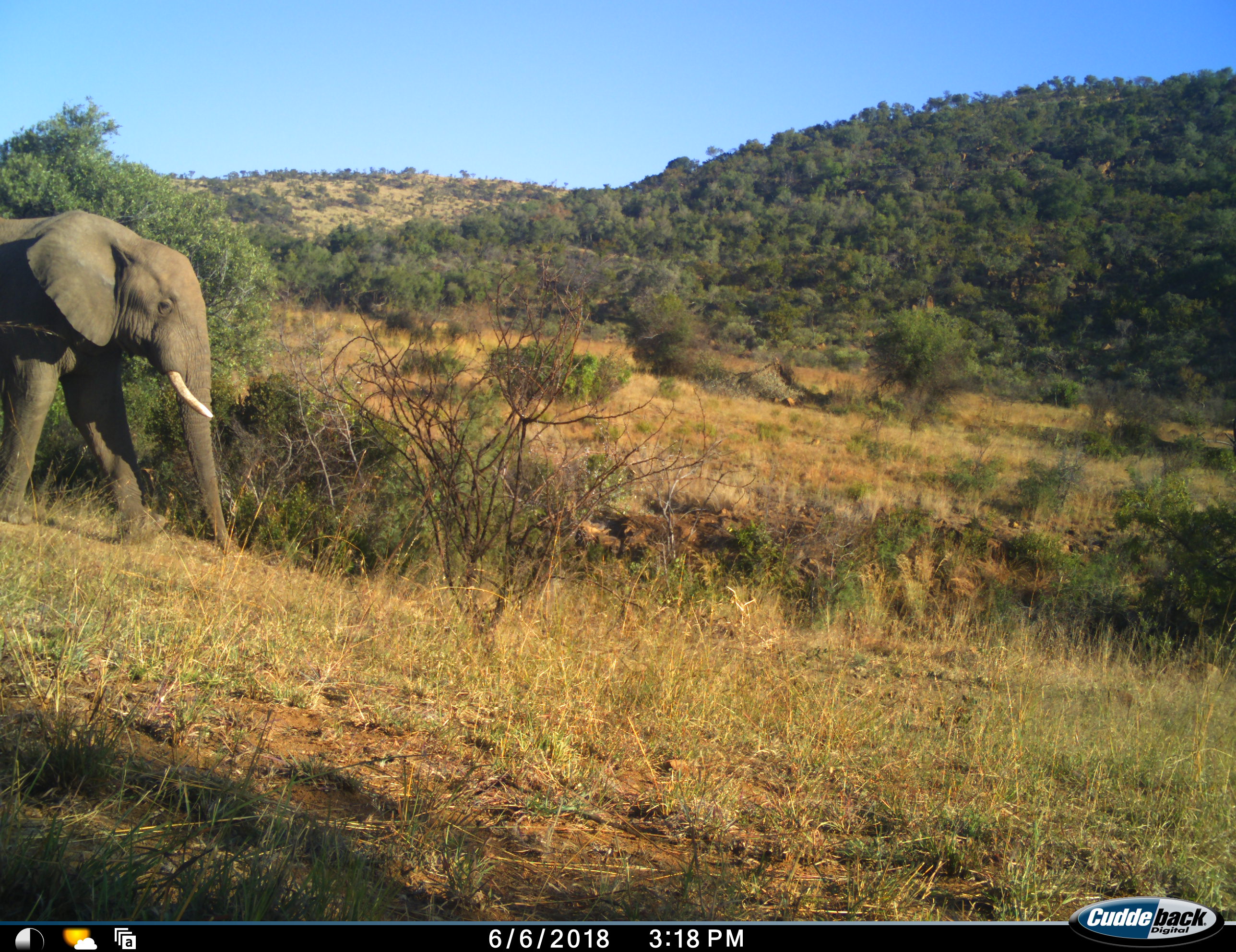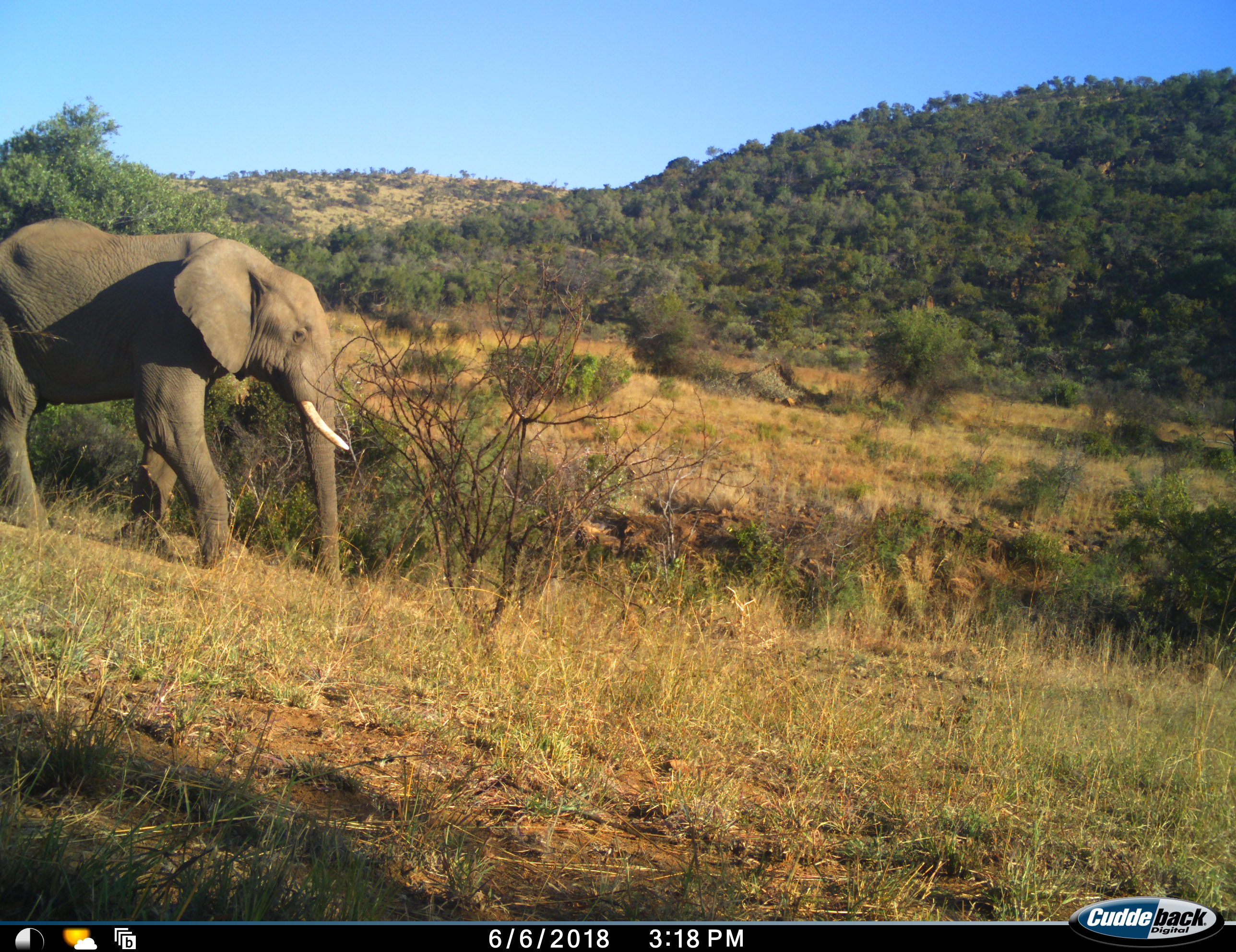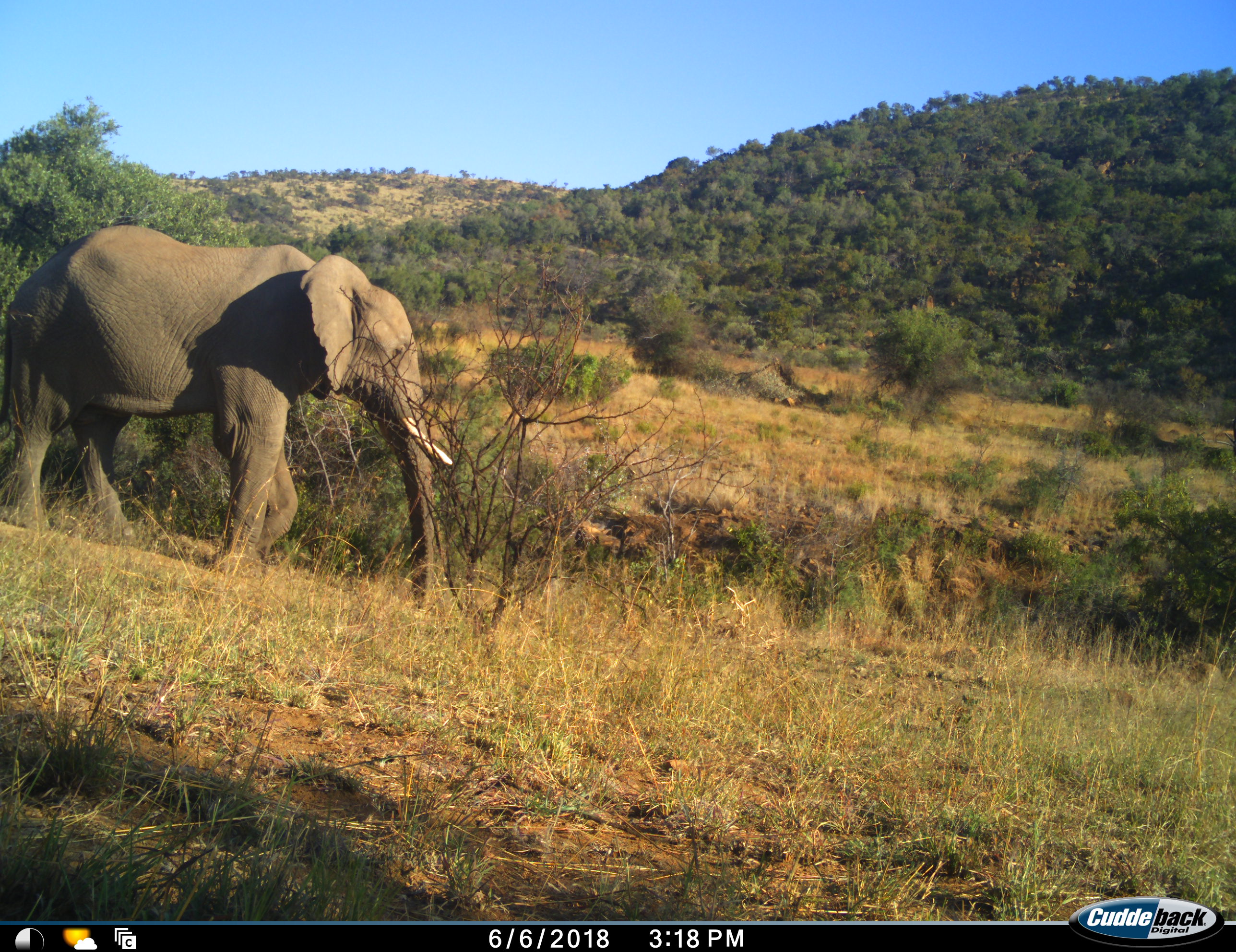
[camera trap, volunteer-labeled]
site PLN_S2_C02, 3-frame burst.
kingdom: Animalia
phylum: Chordata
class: Mammalia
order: Proboscidea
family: Elephantidae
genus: Loxodonta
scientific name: Loxodonta africana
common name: african bush elephant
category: elephant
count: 1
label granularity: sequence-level